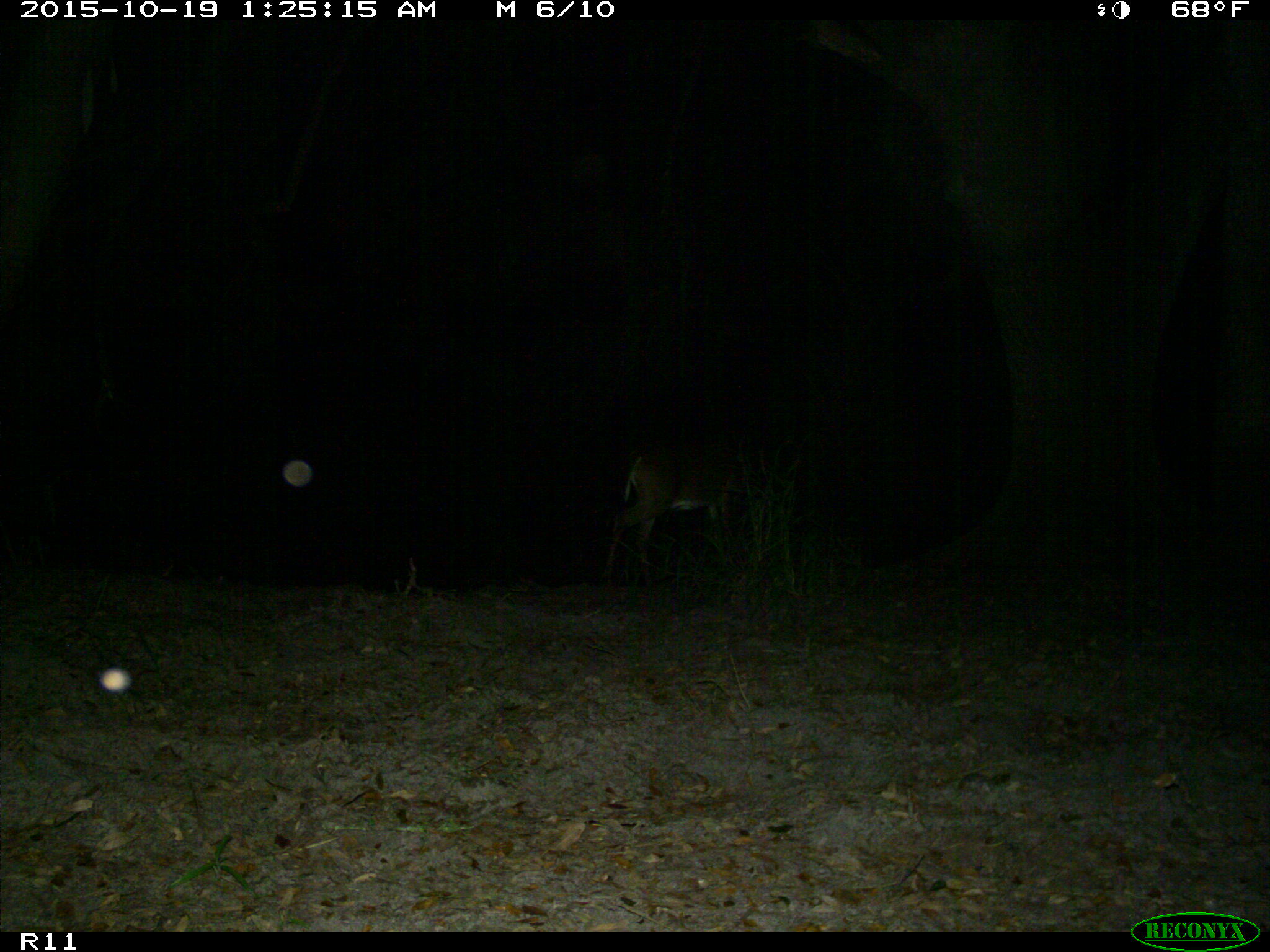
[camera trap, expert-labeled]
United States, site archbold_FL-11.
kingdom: Animalia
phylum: Chordata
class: Mammalia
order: Artiodactyla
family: Cervidae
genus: Odocoileus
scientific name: Odocoileus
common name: deer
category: unidentified deer